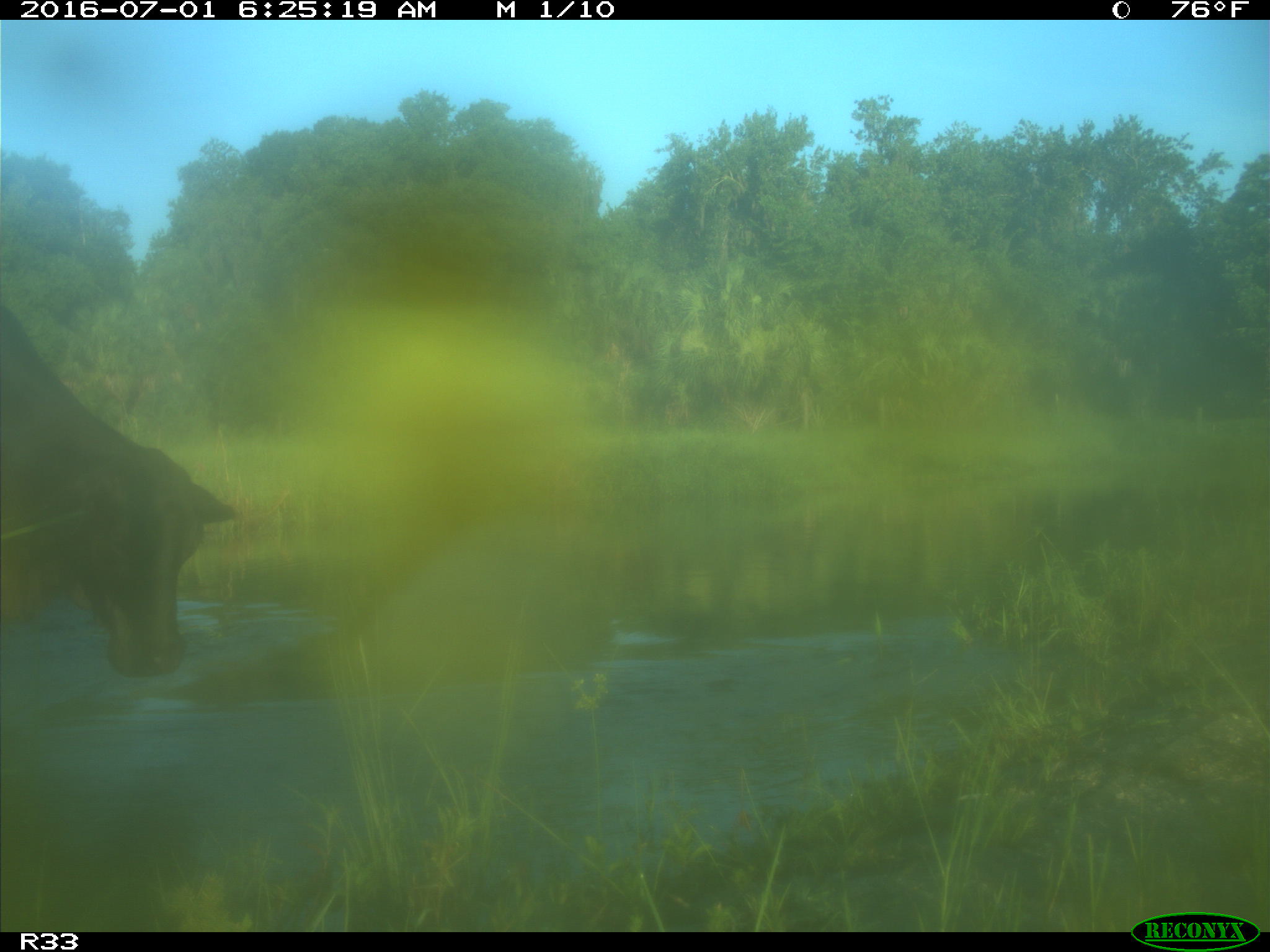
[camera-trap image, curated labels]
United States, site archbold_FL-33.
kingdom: Animalia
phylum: Chordata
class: Mammalia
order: Artiodactyla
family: Bovidae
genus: Bos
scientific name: Bos taurus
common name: domestic cow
Bos taurus (domestic cow).